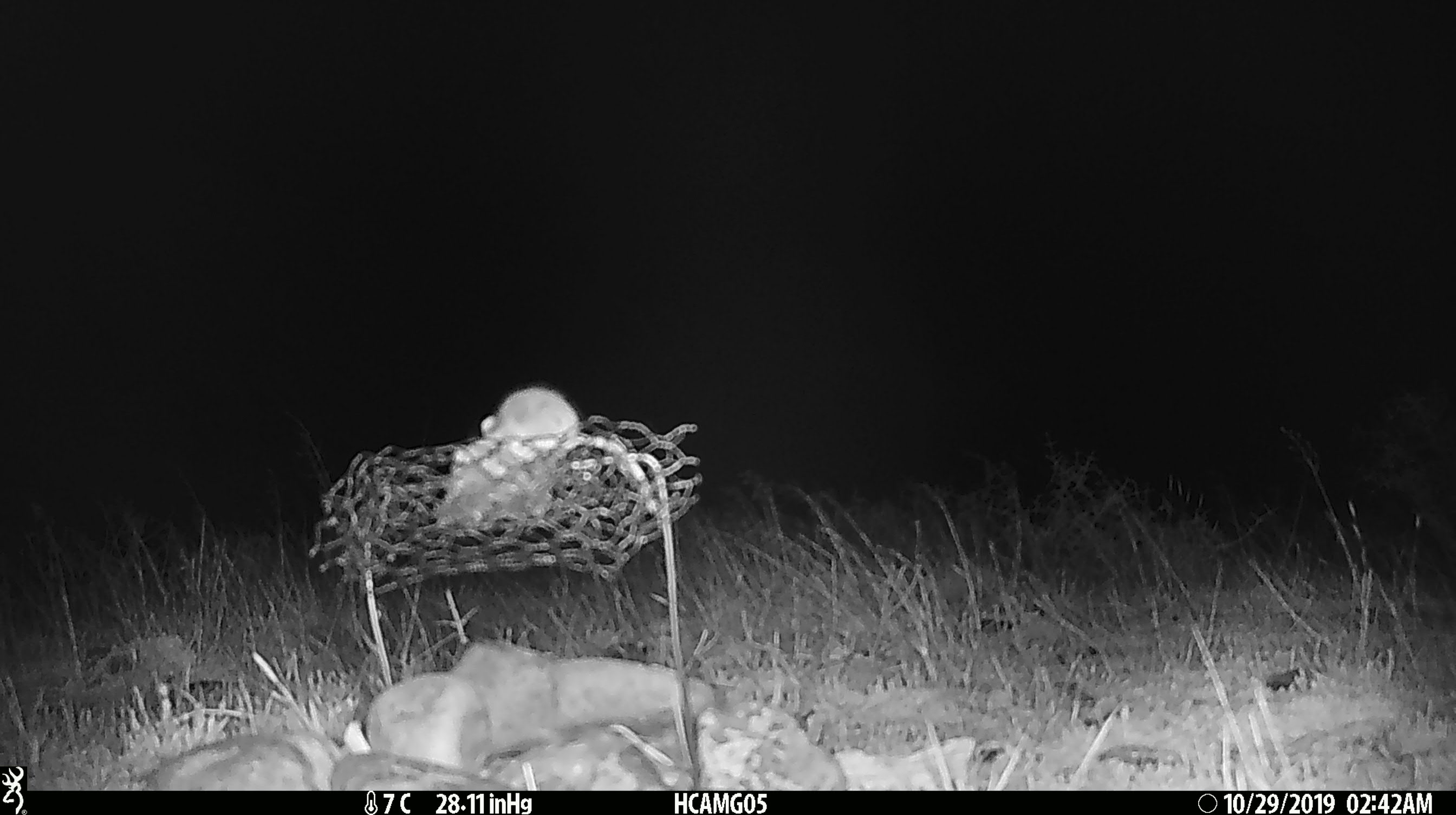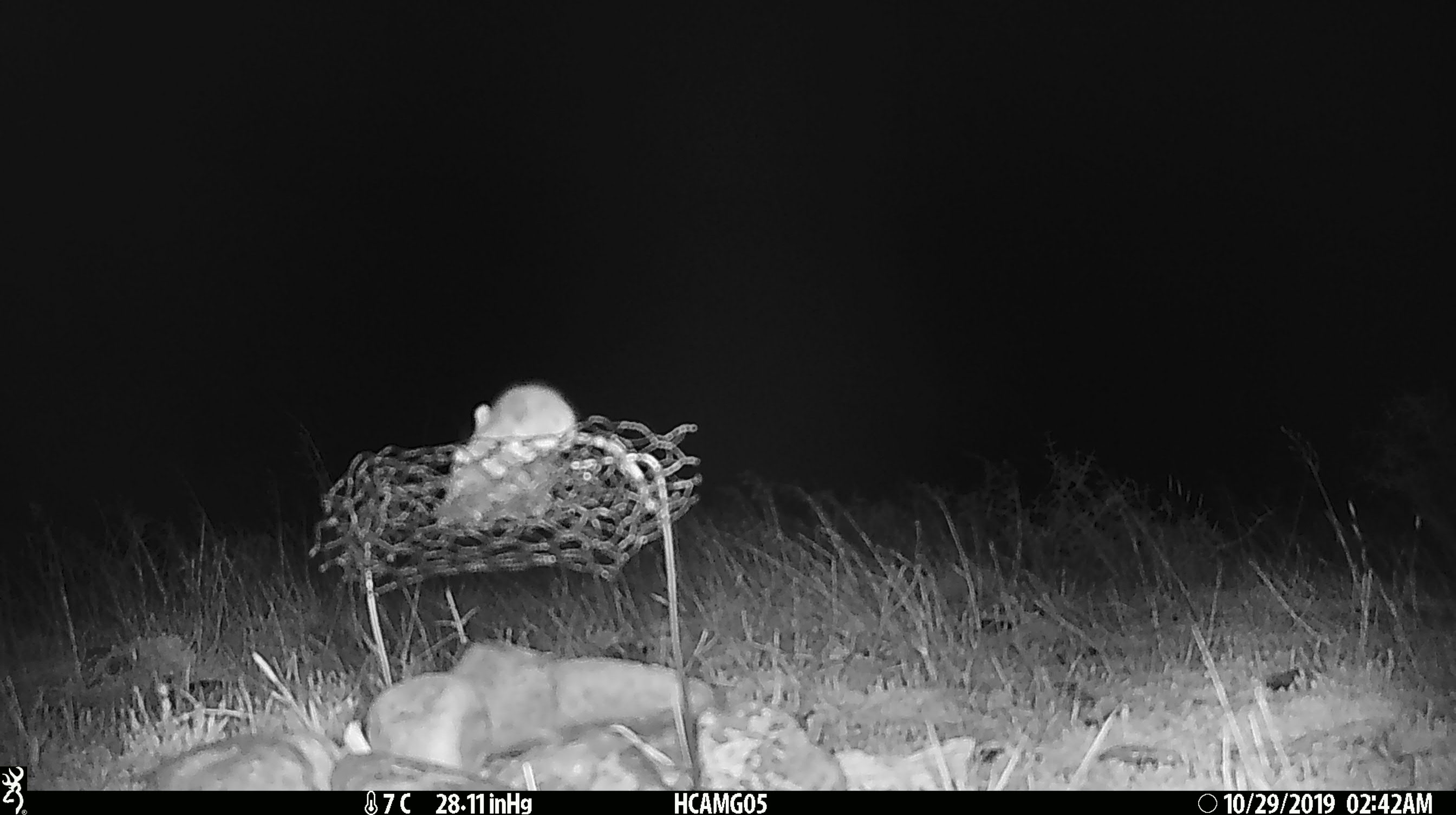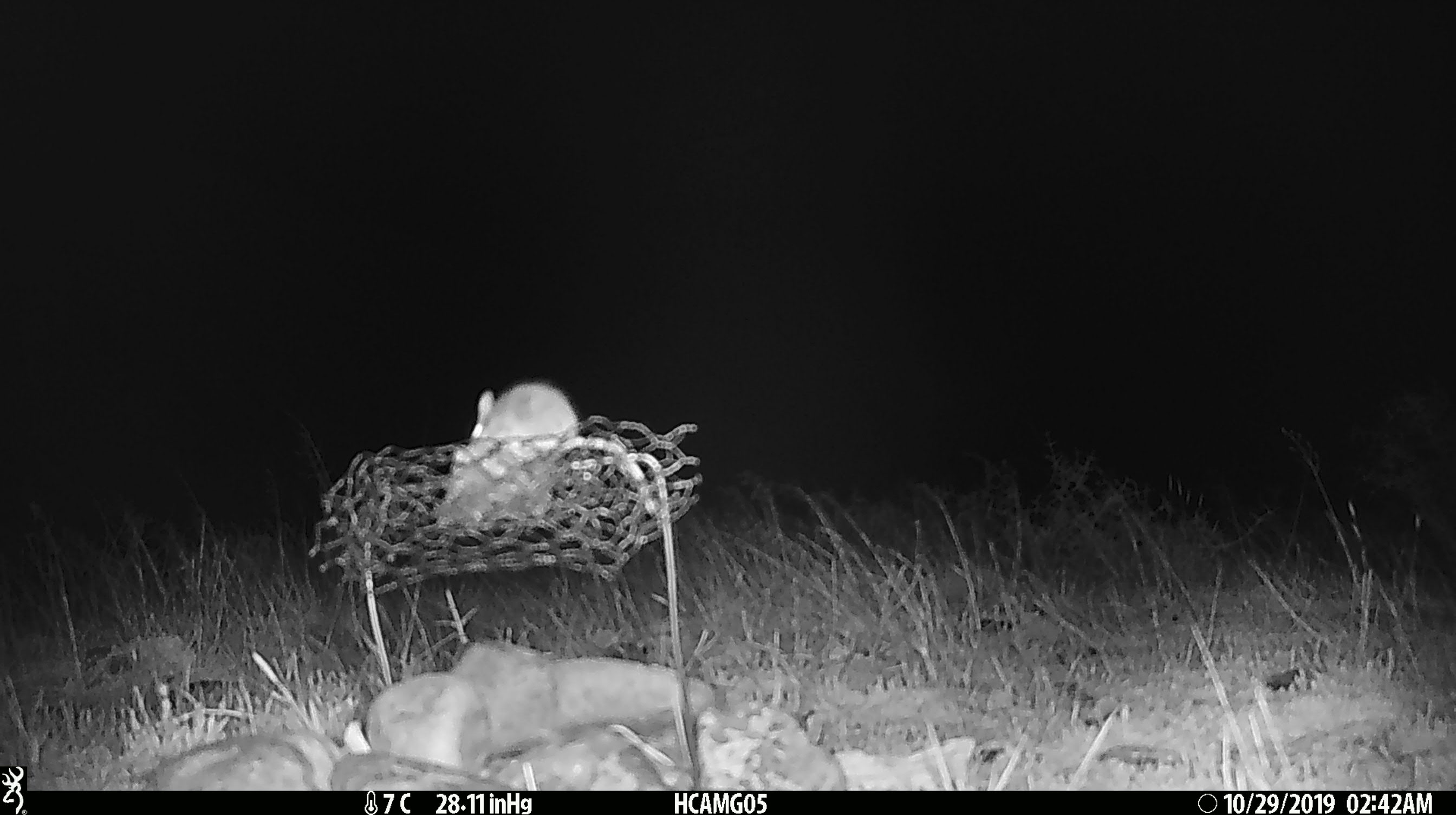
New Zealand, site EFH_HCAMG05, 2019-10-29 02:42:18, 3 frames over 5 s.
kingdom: Animalia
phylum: Chordata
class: Mammalia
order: Rodentia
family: Muridae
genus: Mus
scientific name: Mus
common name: mouse